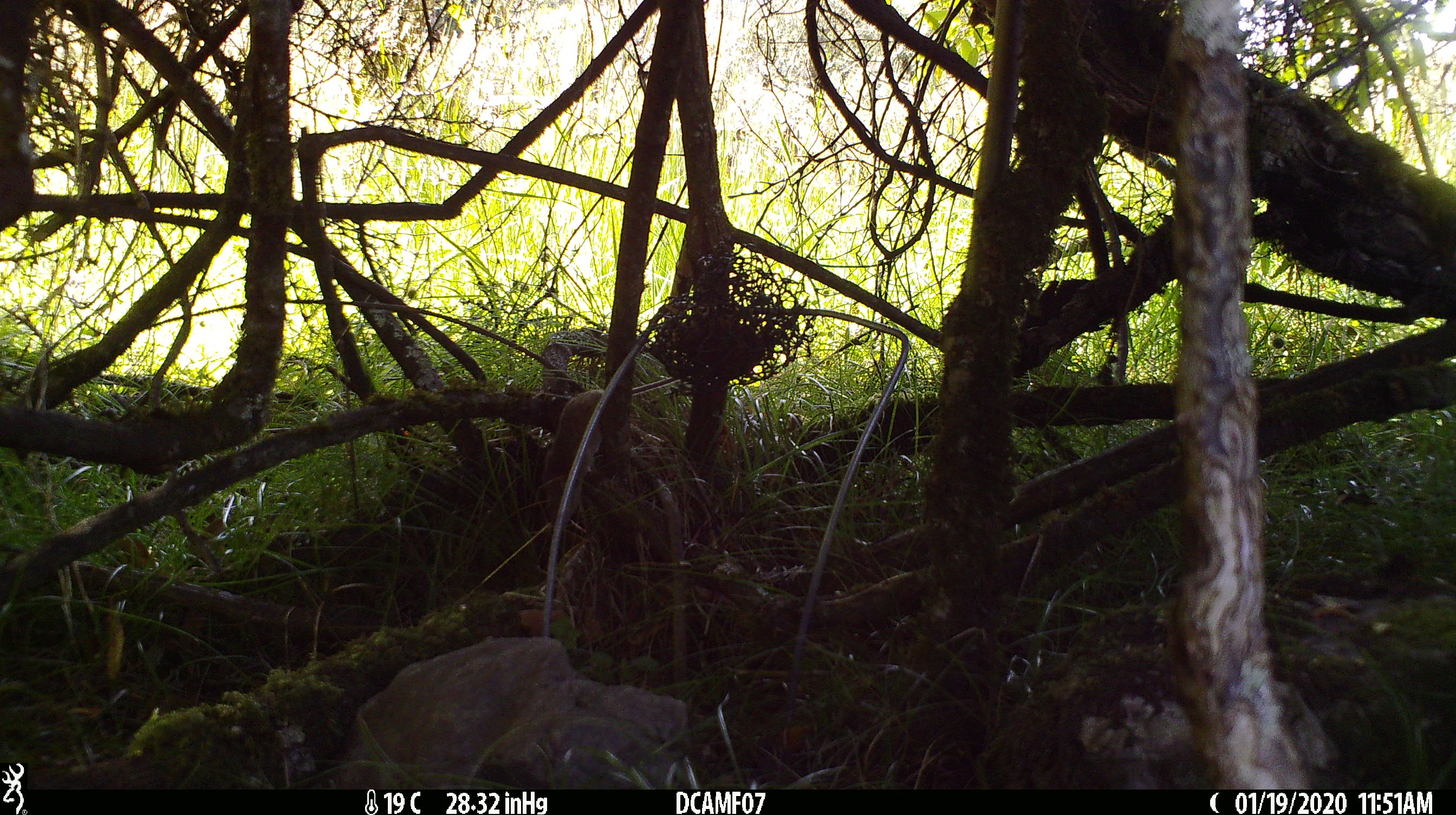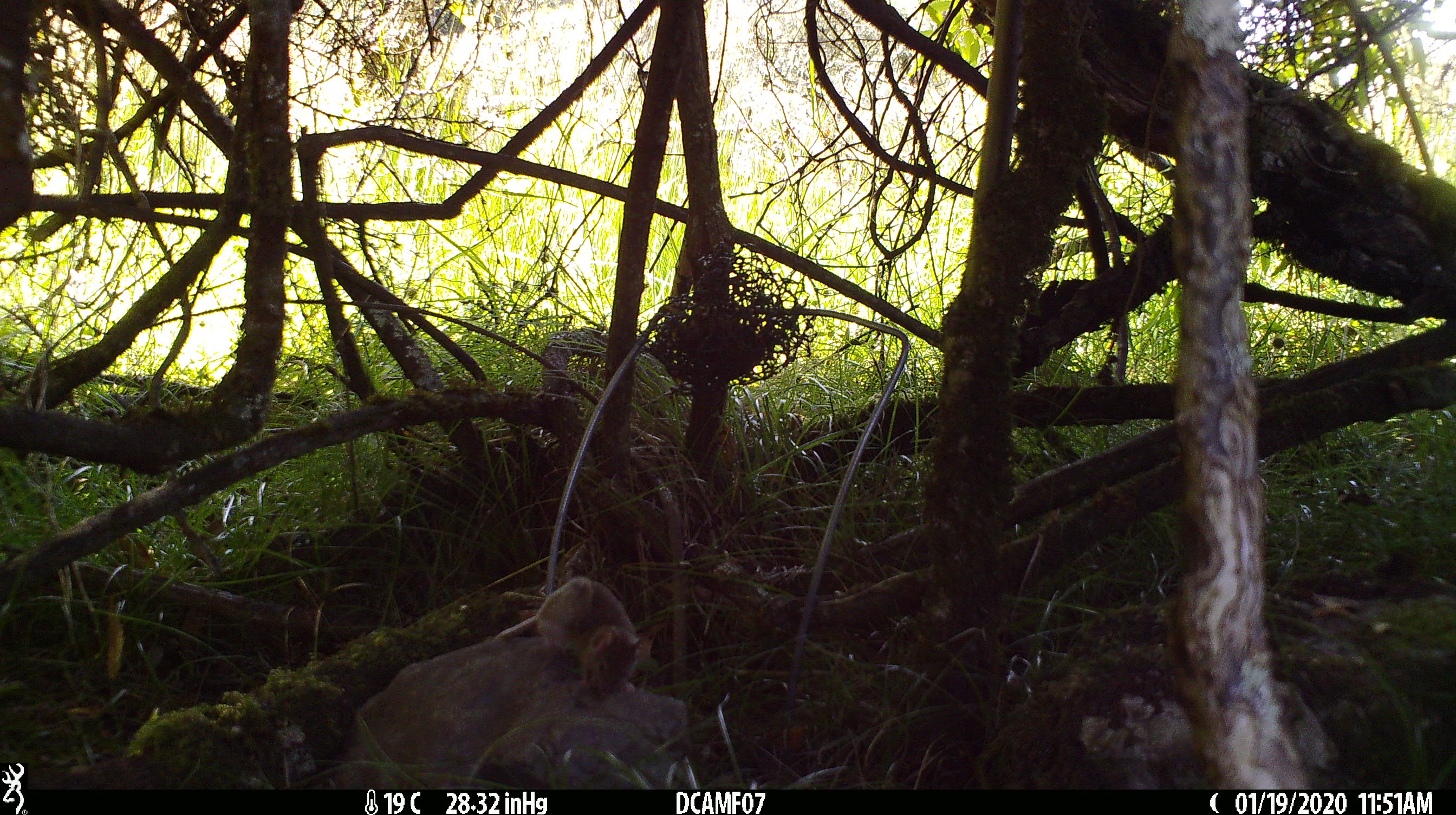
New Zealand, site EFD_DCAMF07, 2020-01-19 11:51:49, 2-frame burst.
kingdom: Animalia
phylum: Chordata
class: Mammalia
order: Rodentia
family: Muridae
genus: Mus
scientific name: Mus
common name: mouse